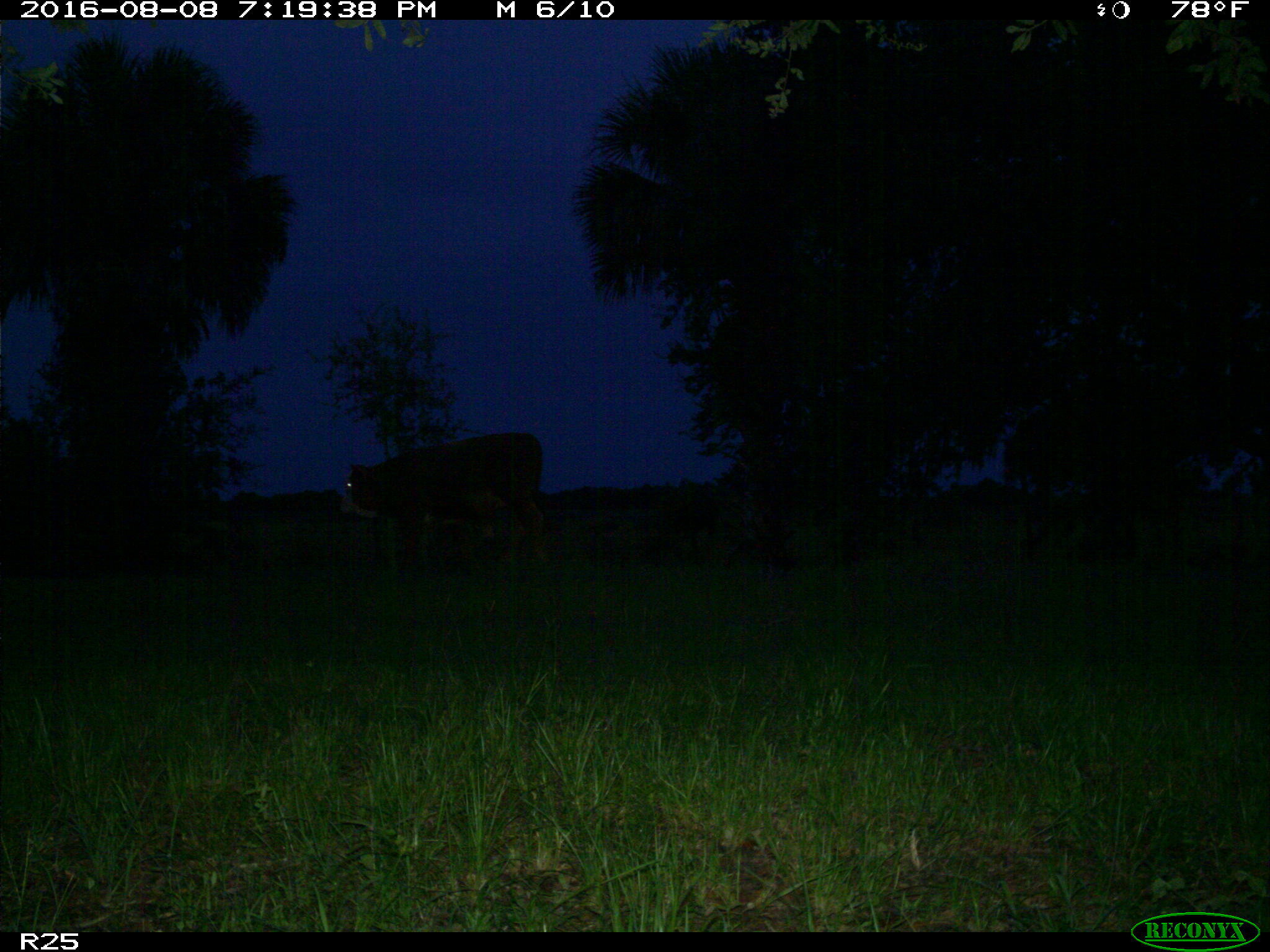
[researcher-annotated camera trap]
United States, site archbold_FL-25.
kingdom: Animalia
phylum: Chordata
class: Mammalia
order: Artiodactyla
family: Bovidae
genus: Bos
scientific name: Bos taurus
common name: domestic cow